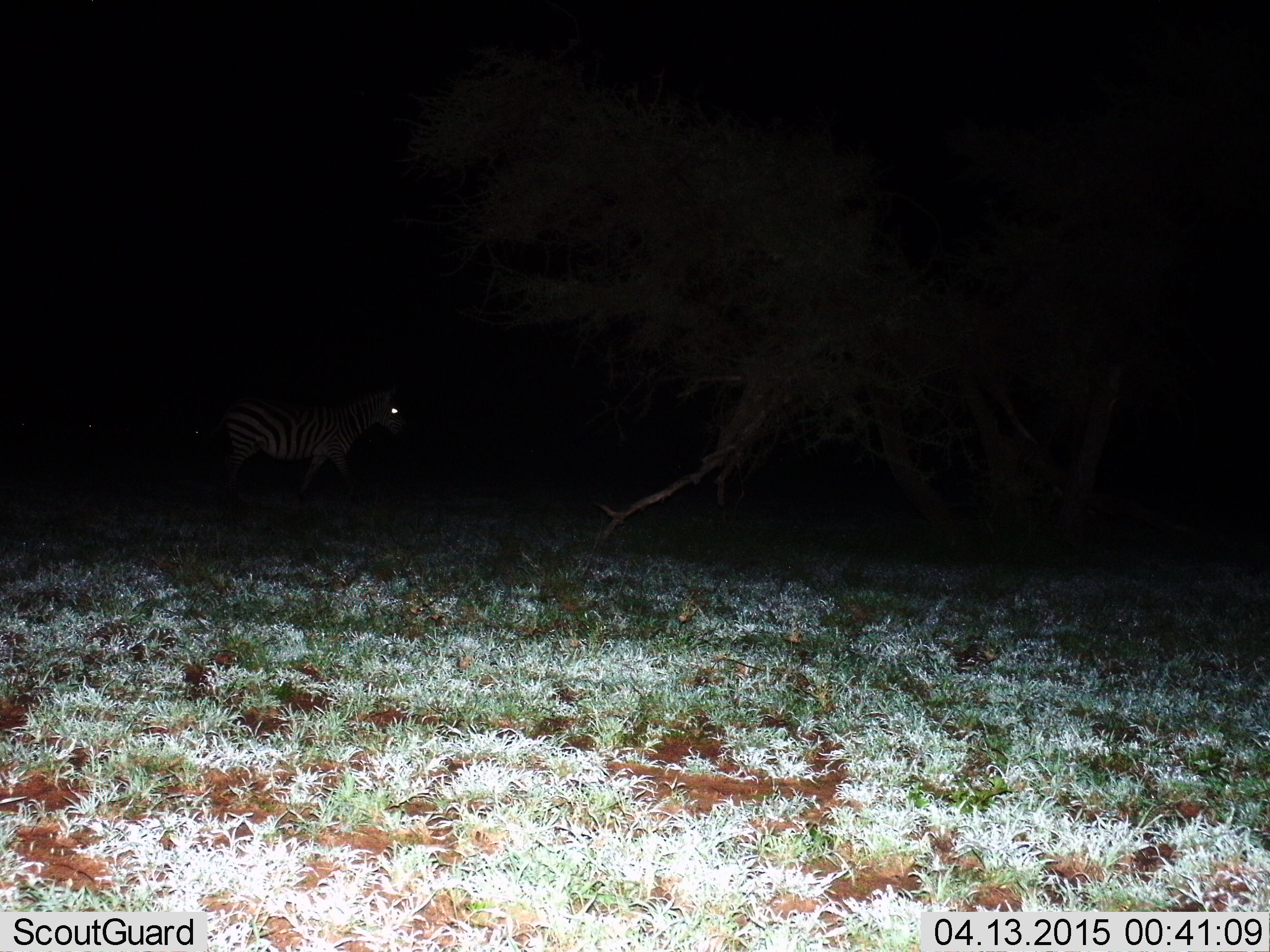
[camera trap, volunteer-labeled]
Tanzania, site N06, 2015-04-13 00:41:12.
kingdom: Animalia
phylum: Chordata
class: Mammalia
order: Perissodactyla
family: Equidae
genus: Equus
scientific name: Equus quagga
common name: plains zebra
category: zebra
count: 1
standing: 10%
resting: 10%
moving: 80%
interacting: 0%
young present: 10%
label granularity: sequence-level